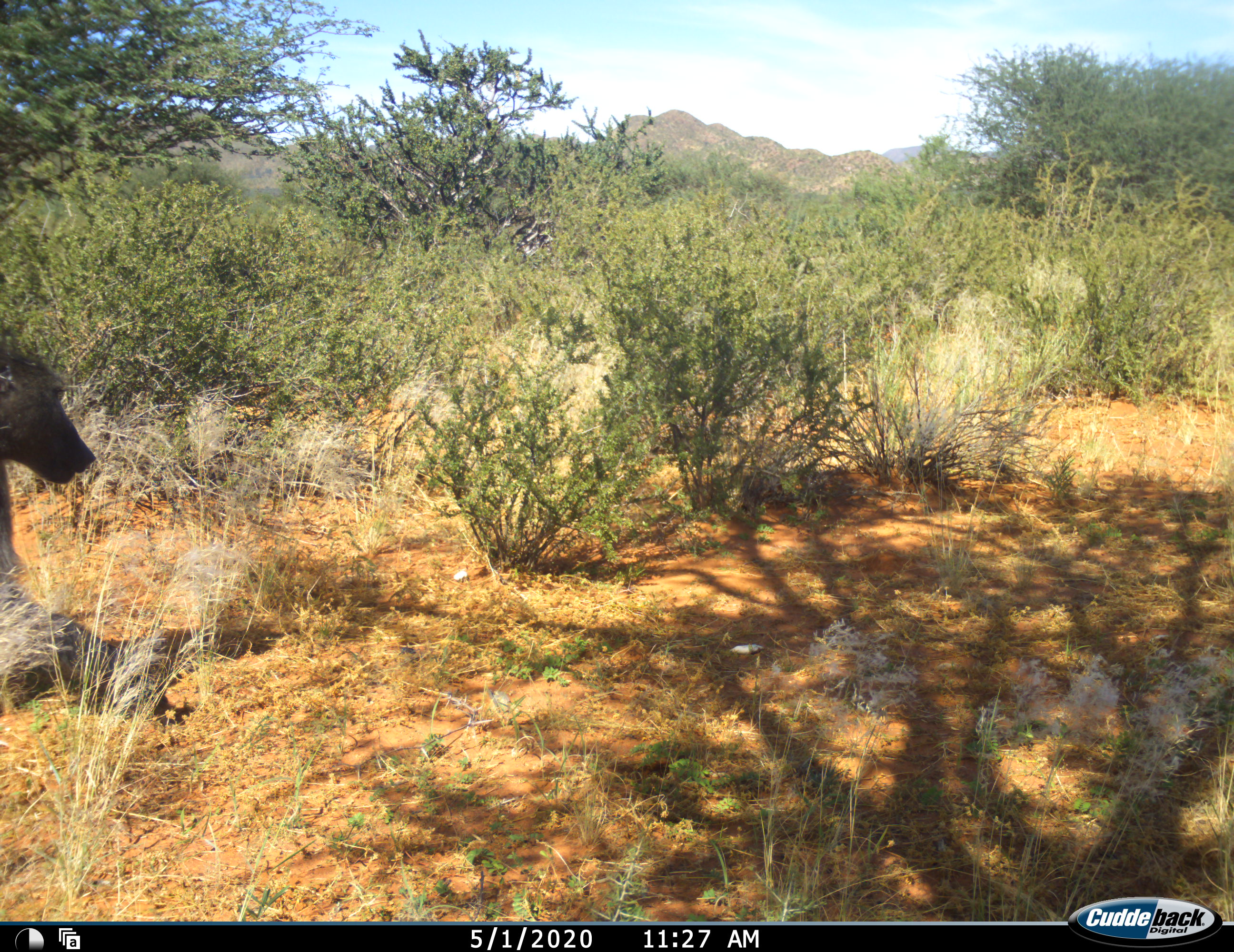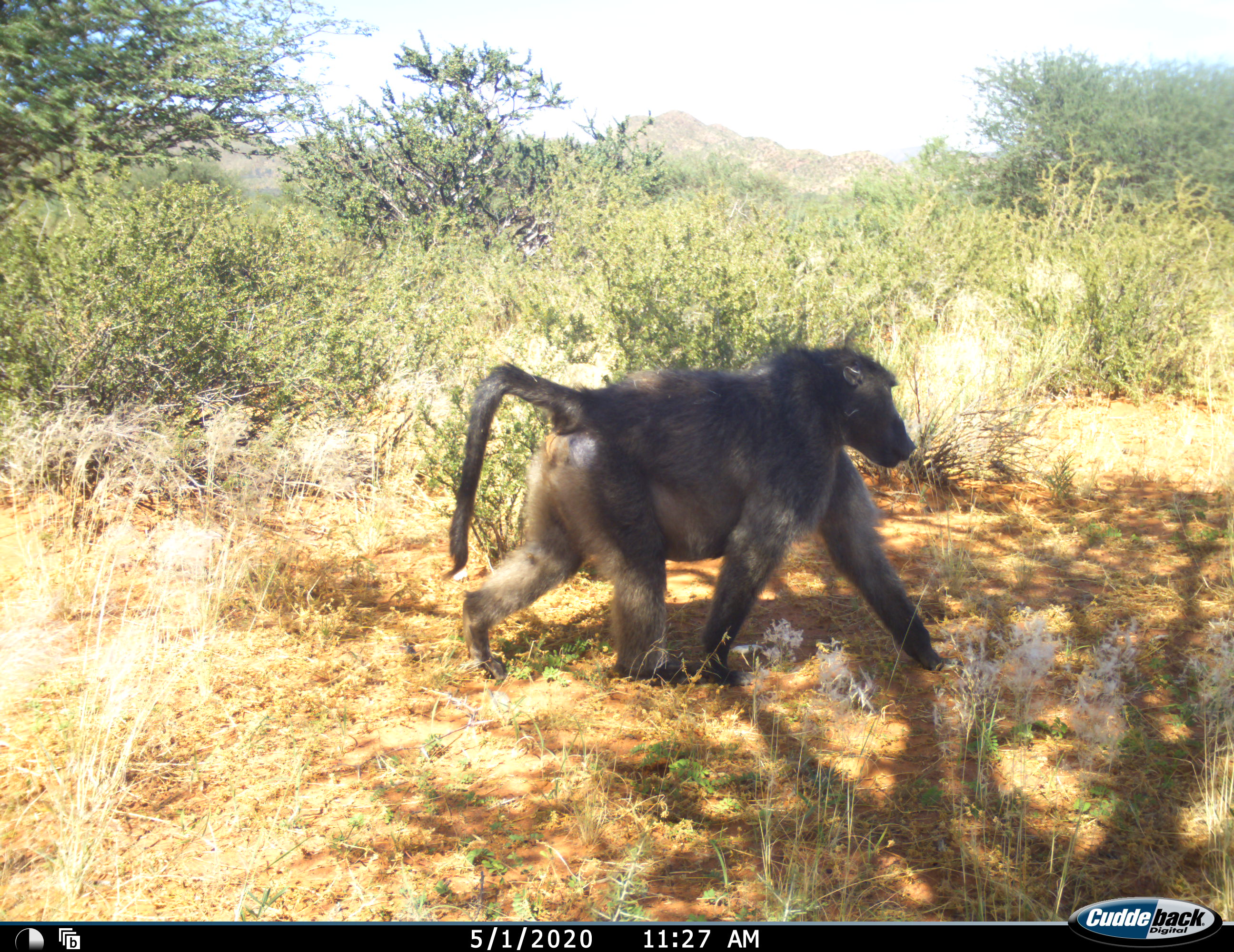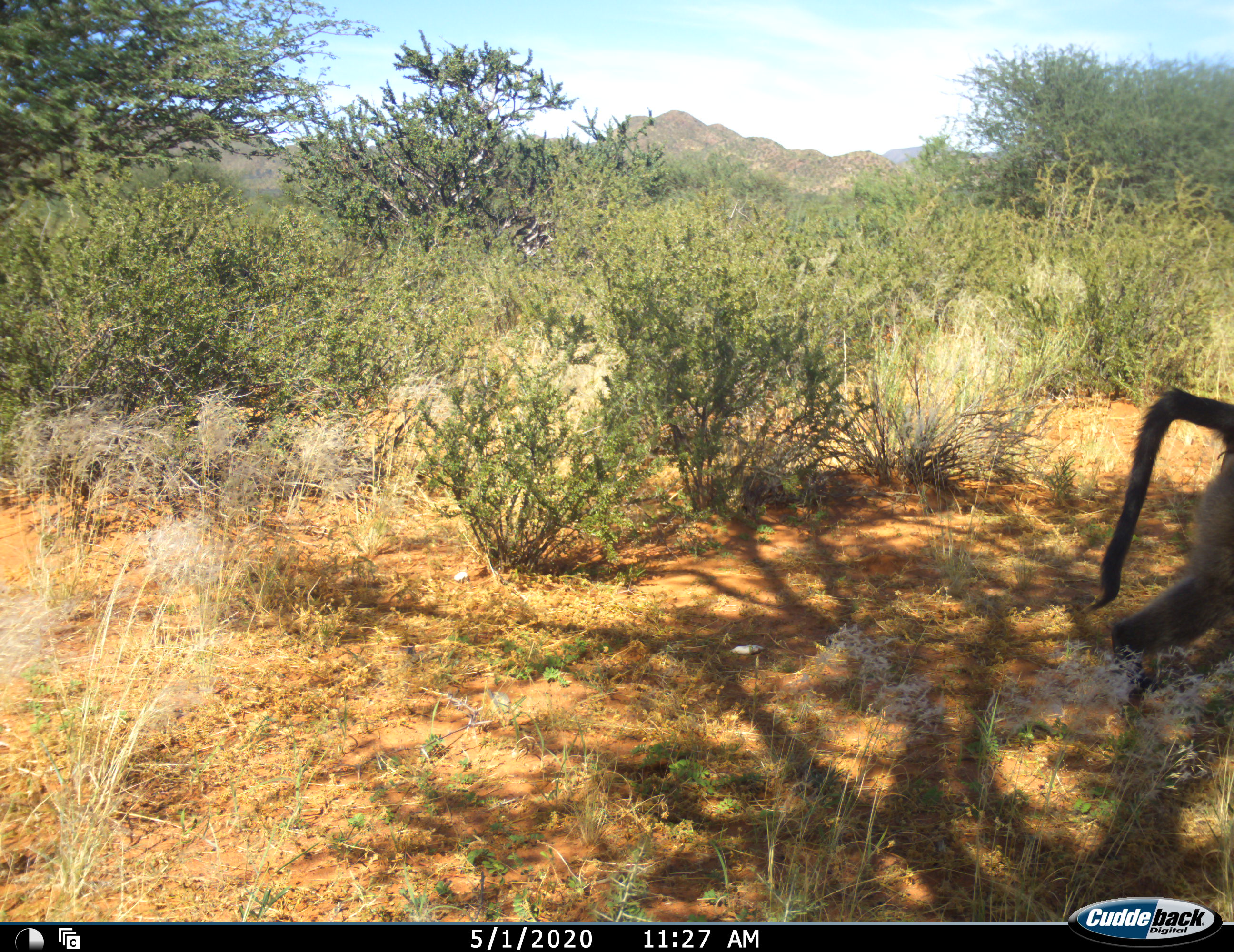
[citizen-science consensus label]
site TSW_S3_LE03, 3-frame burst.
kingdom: Animalia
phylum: Chordata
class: Mammalia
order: Primates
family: Cercopithecidae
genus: Papio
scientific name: Papio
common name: baboon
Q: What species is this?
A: Baboon (Papio).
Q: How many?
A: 1.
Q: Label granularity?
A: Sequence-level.